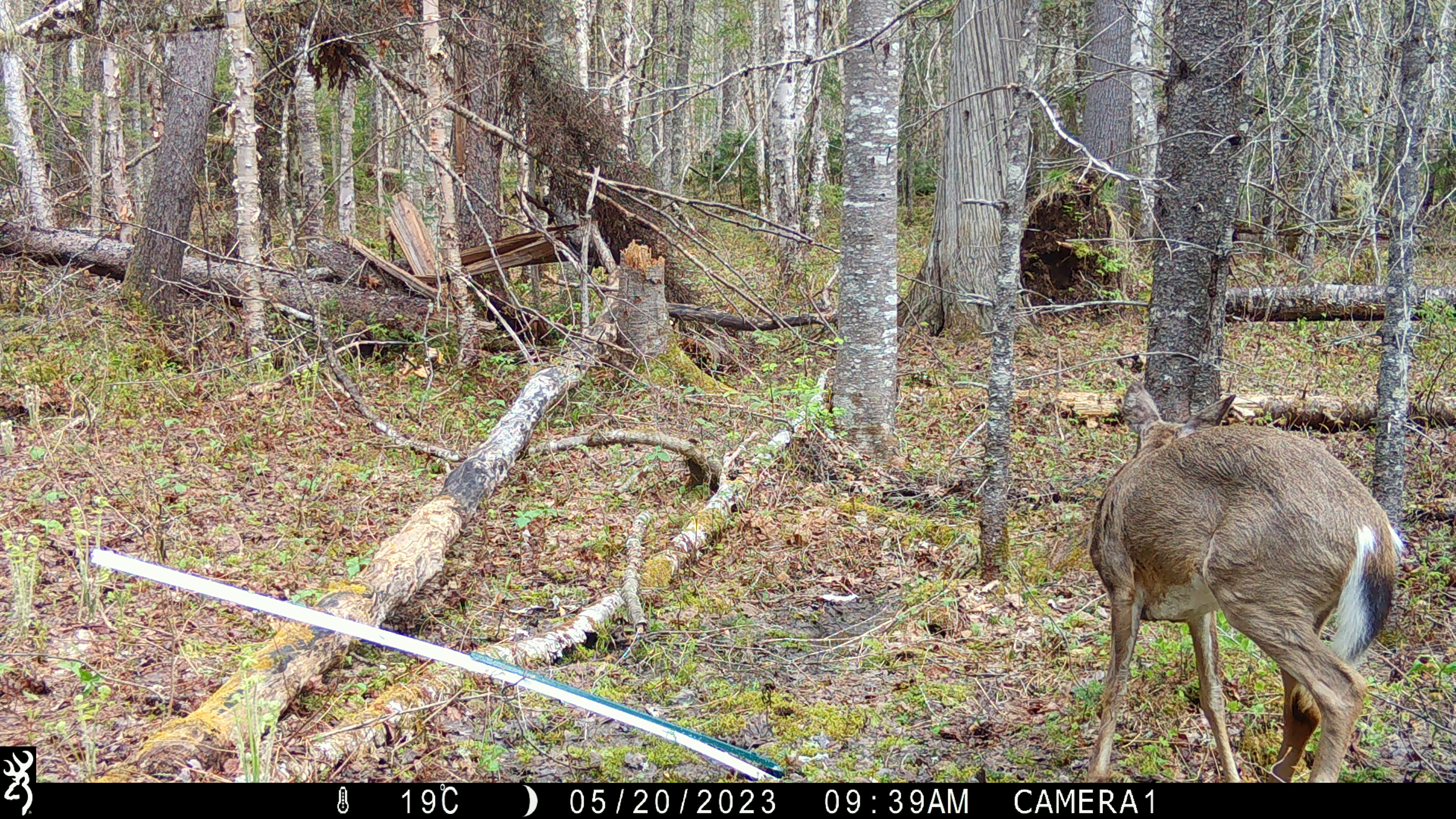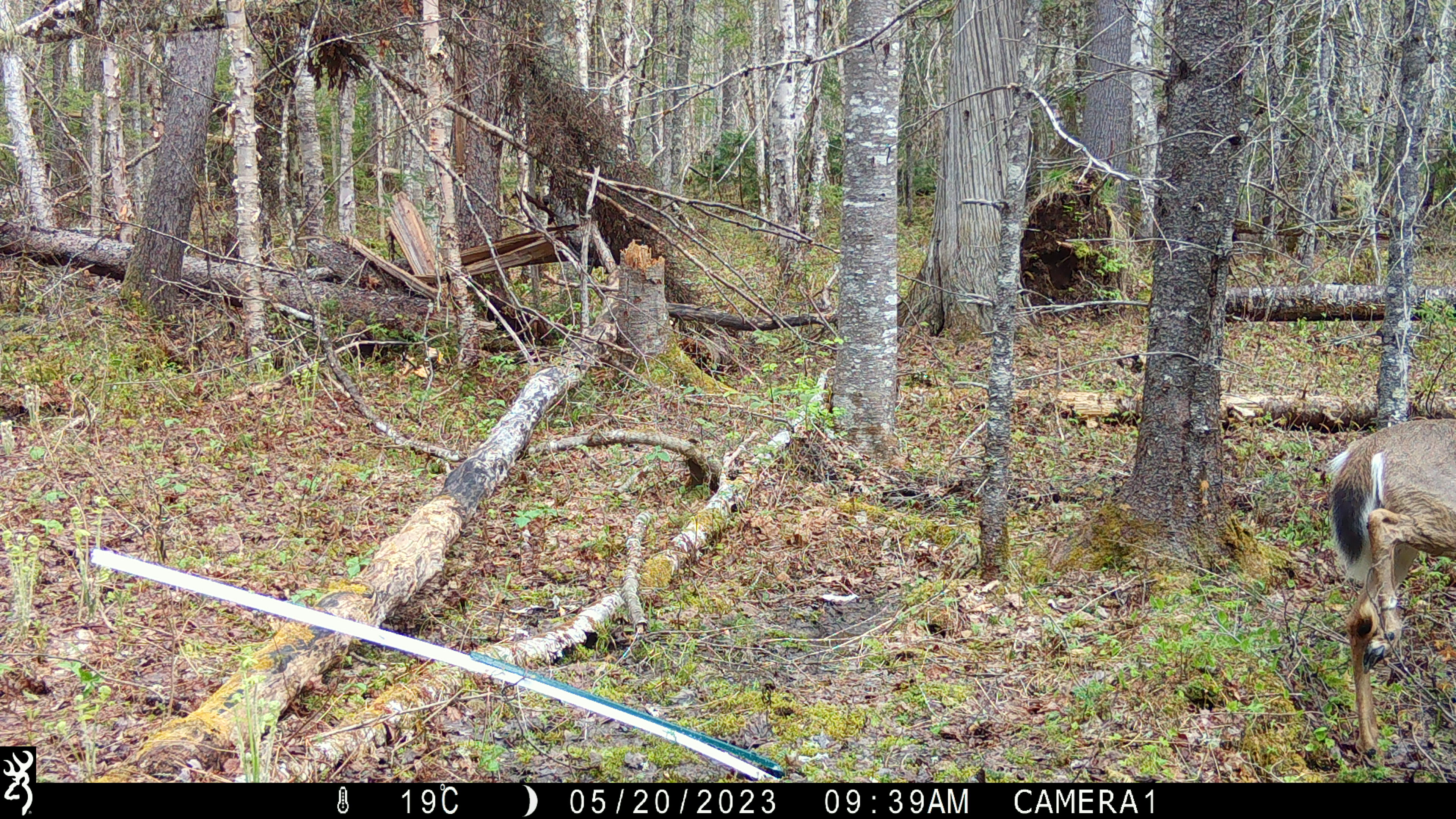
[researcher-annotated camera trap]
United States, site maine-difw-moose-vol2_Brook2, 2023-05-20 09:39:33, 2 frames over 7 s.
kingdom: Animalia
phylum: Chordata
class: Mammalia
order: Artiodactyla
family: Cervidae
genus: Odocoileus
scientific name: Odocoileus virginianus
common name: white-tailed deer